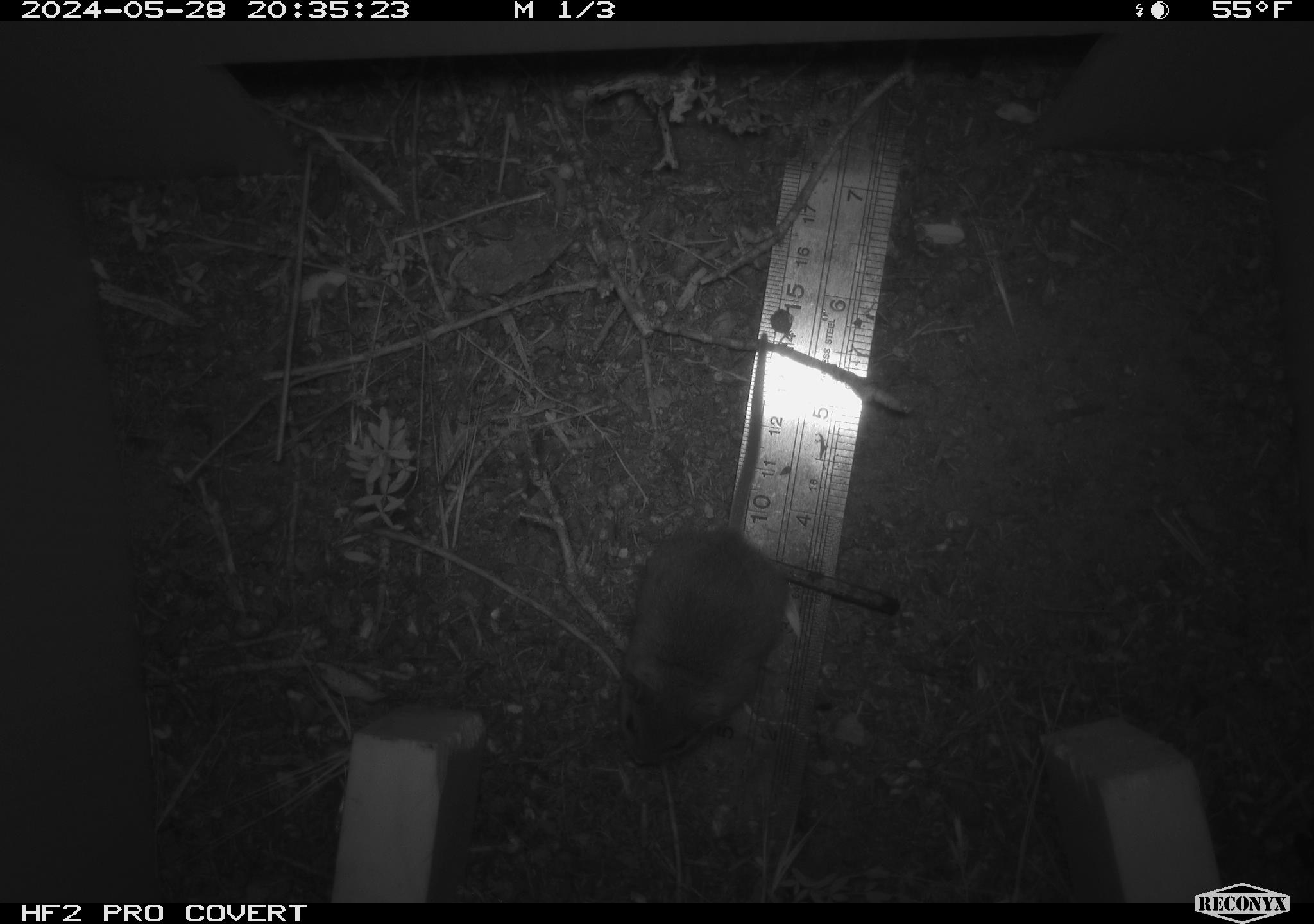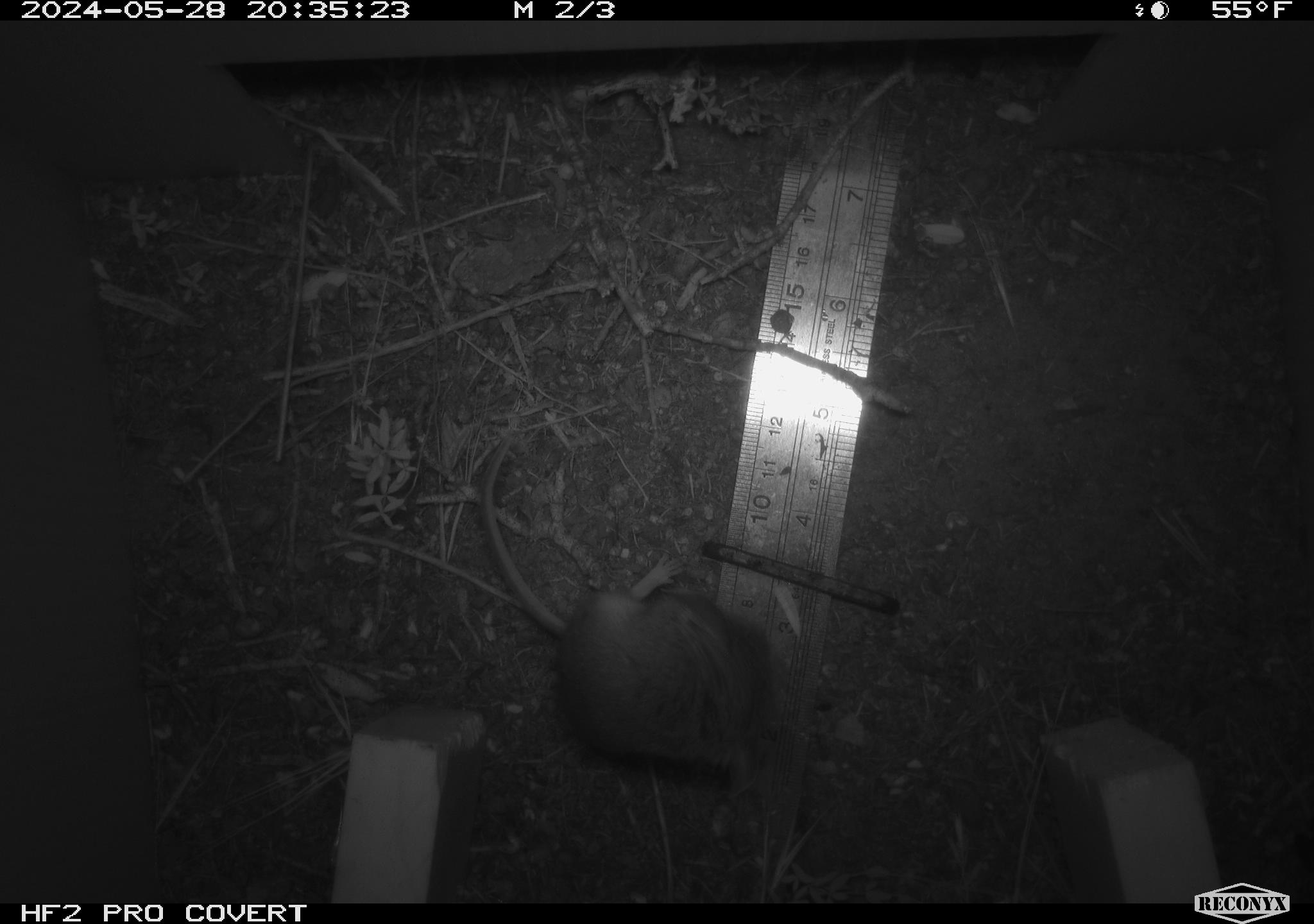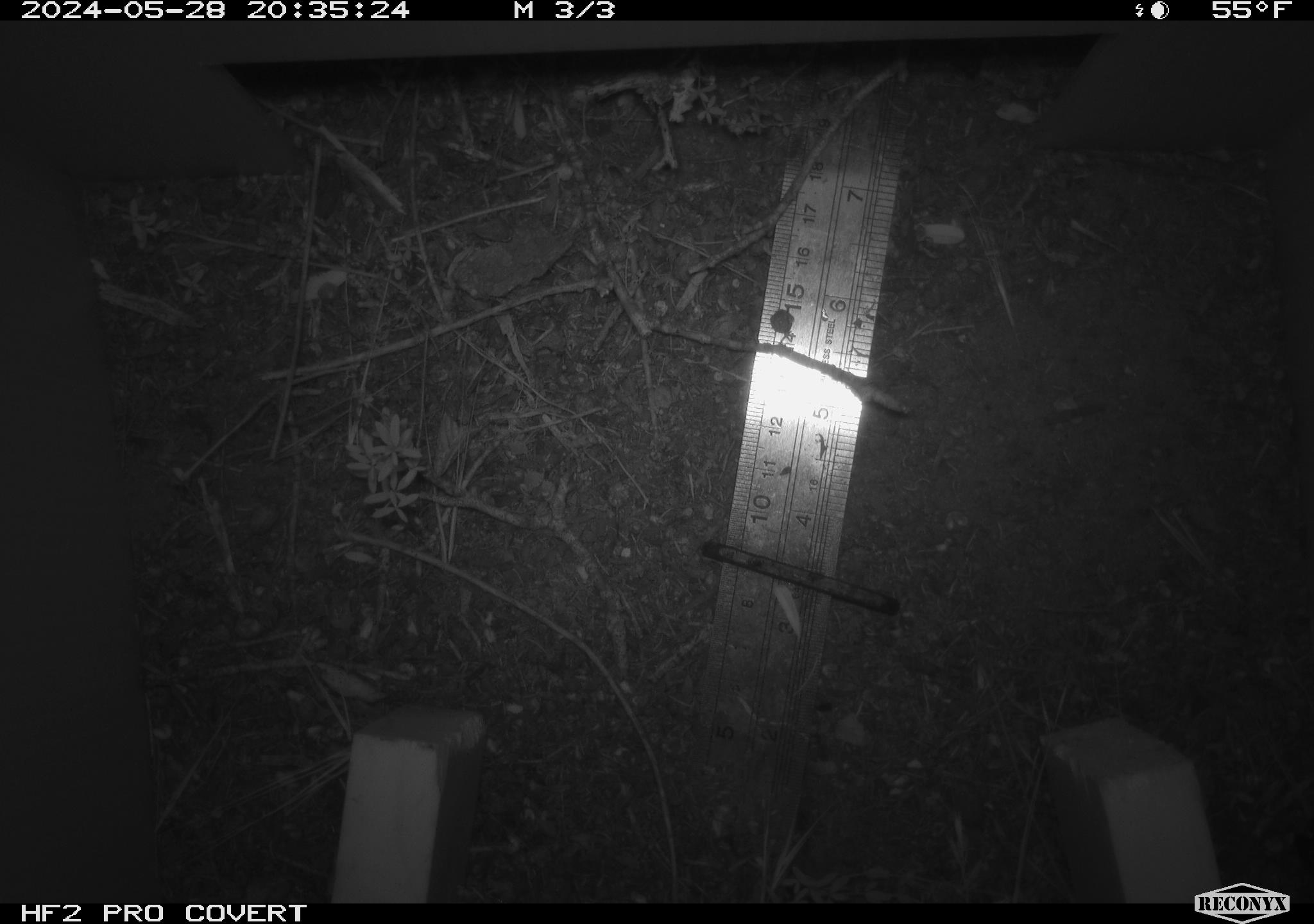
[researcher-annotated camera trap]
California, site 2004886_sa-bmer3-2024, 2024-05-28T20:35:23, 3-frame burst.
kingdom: Animalia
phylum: Chordata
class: Mammalia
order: Rodentia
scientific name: Rodentia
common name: mouse species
Mouse species (Rodentia).